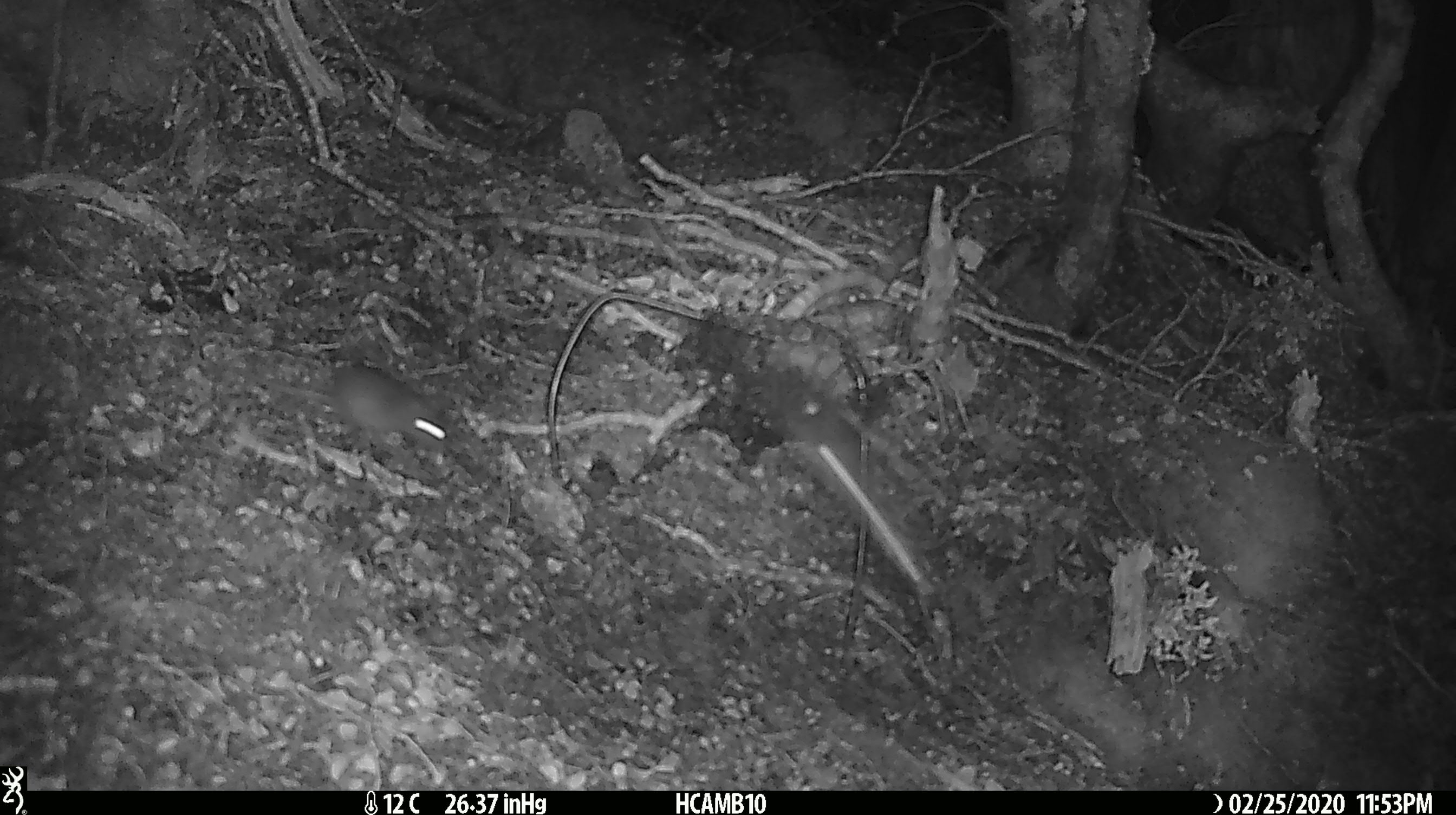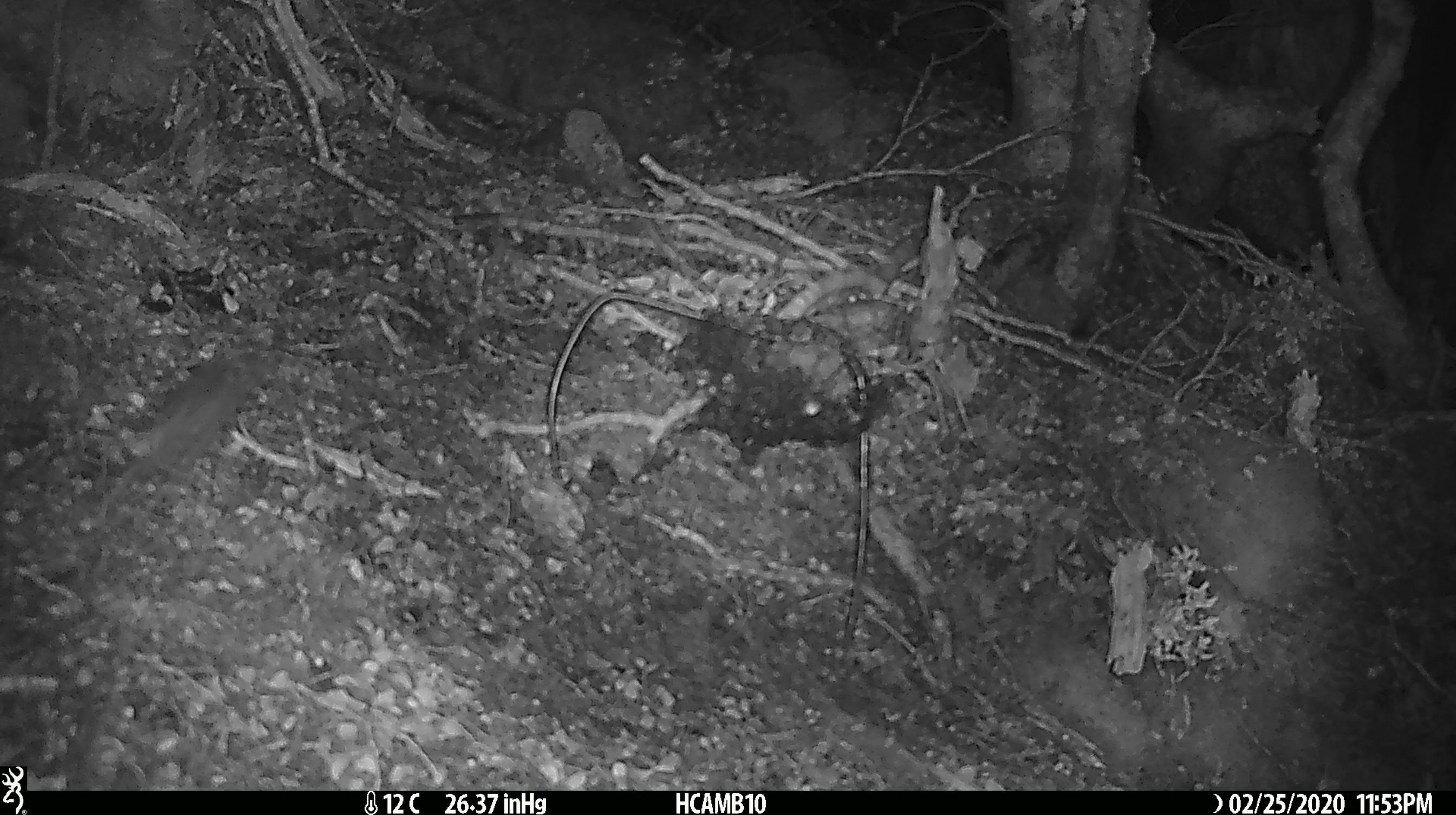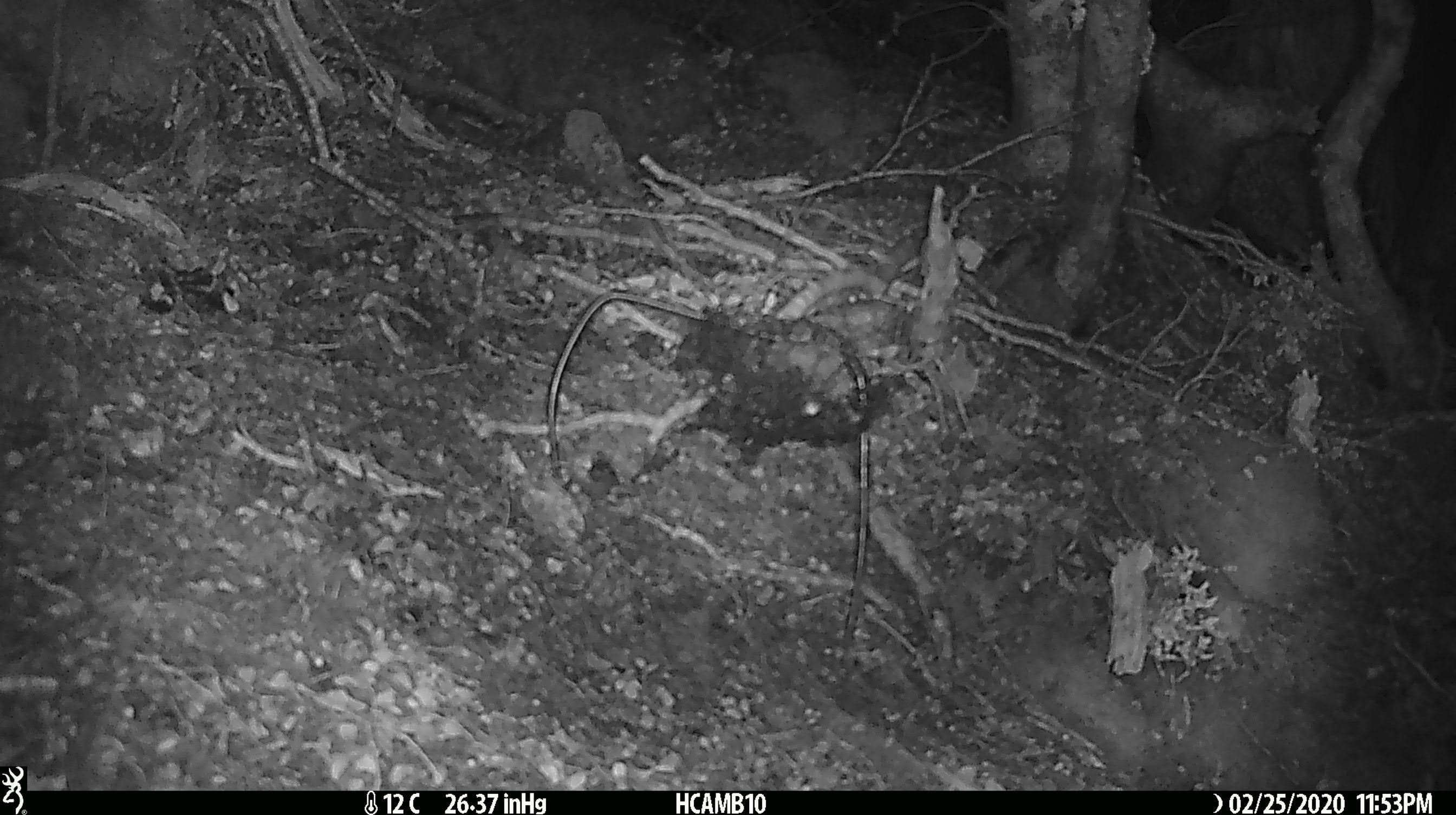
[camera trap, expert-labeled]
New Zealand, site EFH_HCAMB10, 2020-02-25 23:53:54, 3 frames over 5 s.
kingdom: Animalia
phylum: Chordata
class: Mammalia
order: Rodentia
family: Muridae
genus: Mus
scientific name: Mus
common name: mouse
Mouse (Mus).